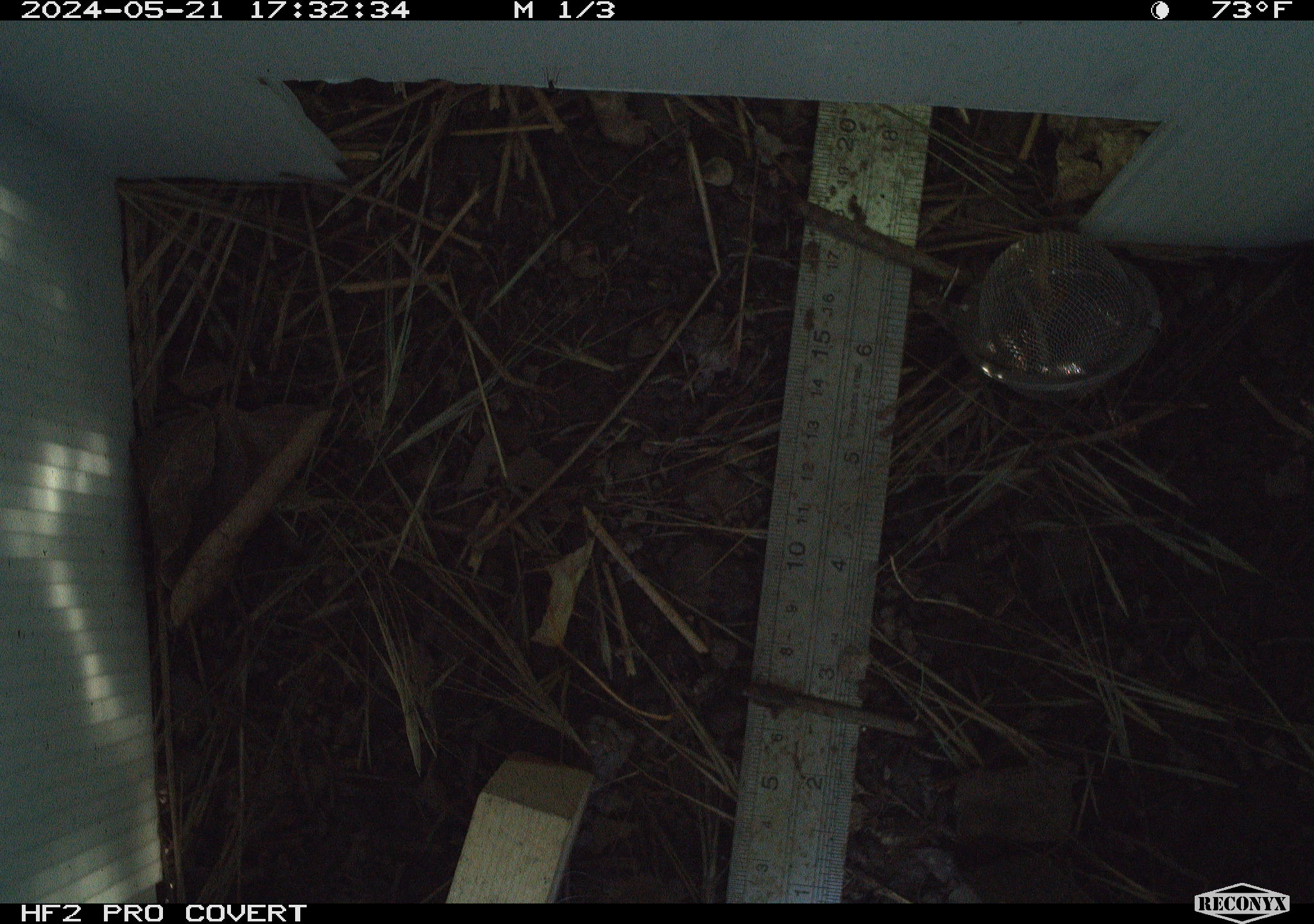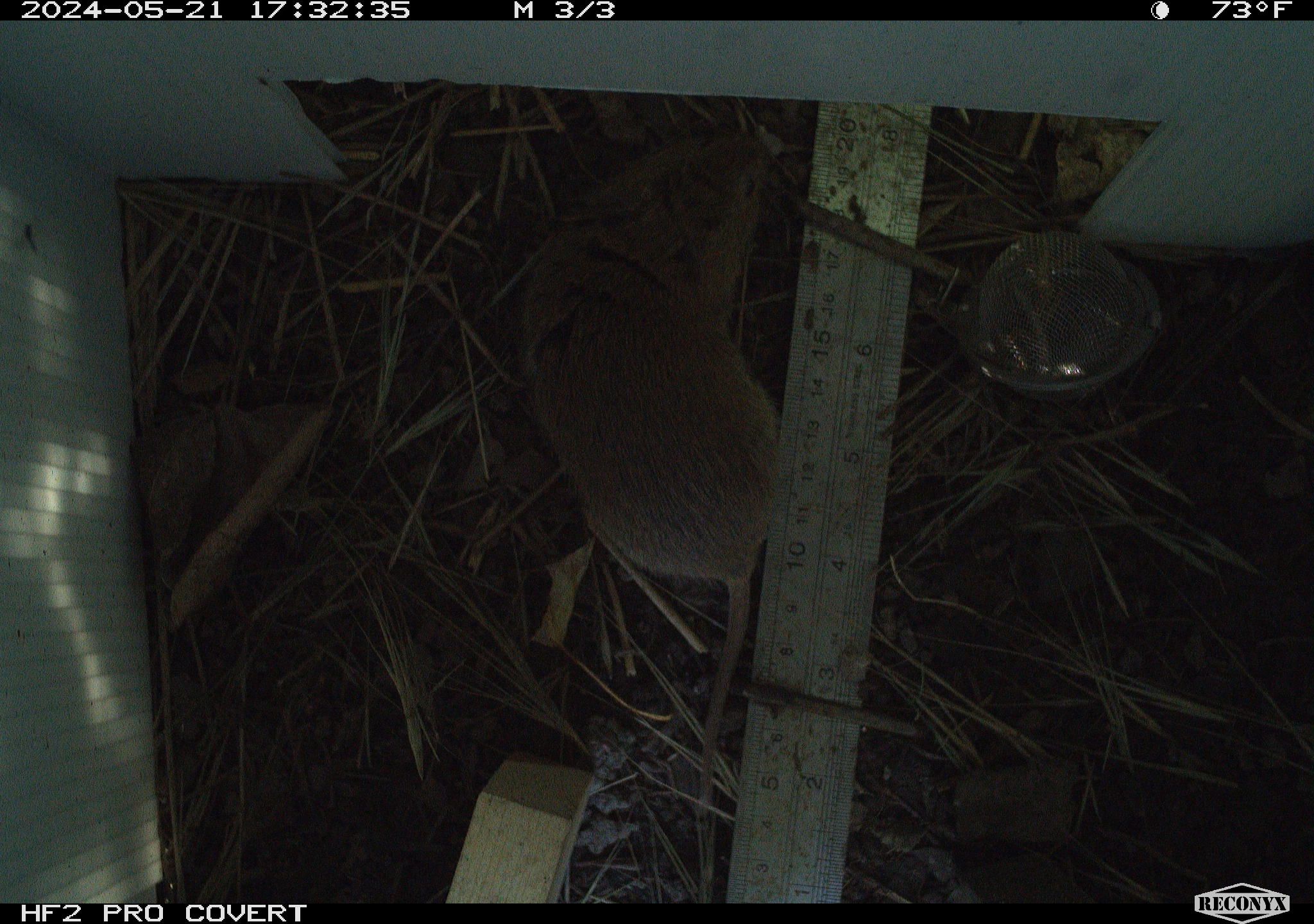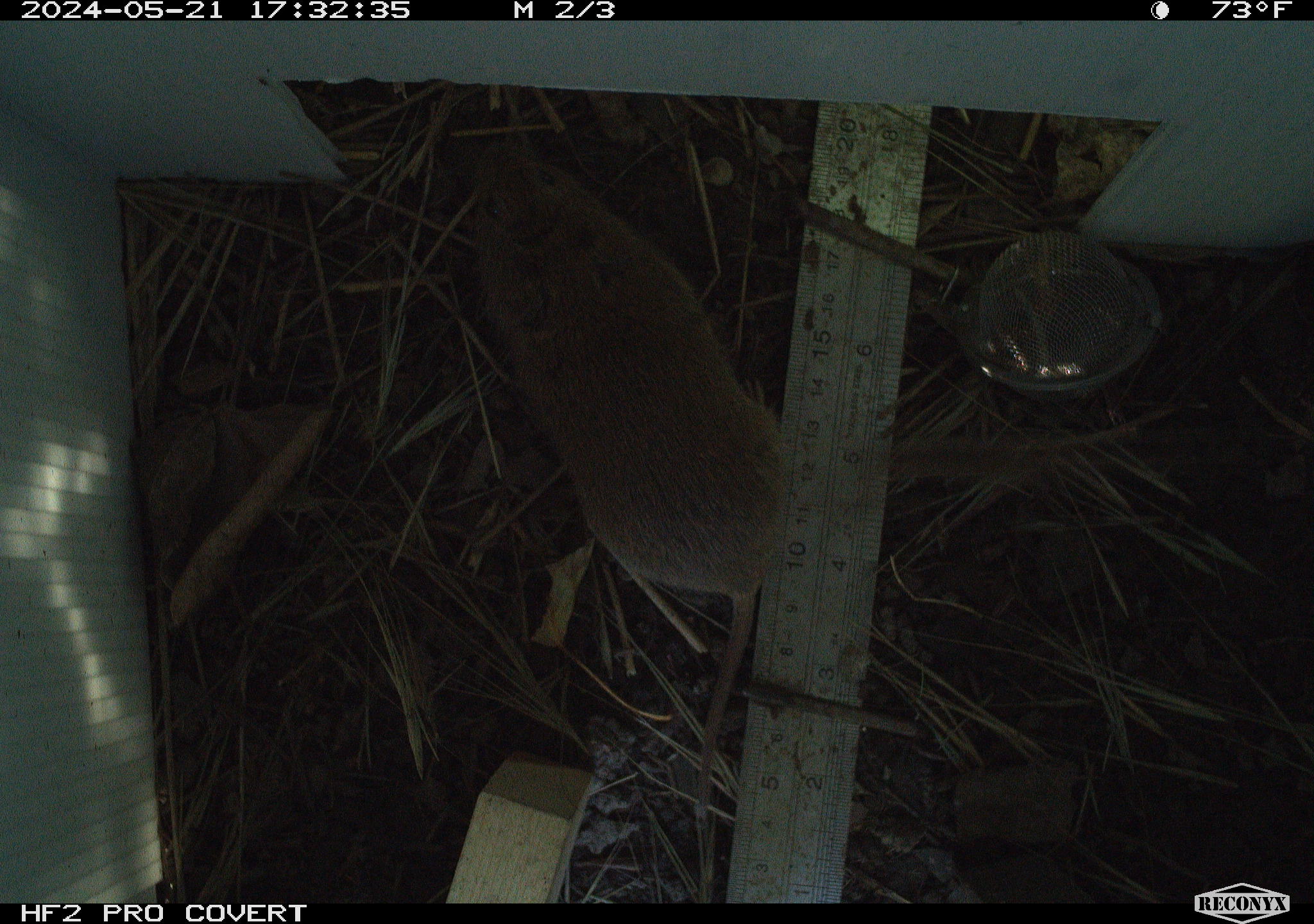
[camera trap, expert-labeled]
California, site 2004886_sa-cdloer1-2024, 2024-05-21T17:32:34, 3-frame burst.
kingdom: Animalia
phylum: Chordata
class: Mammalia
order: Rodentia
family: Cricetidae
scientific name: Arvicolinae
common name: voles, lemmings, and muskrats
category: arvicolinae subfamily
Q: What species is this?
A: Arvicolinae subfamily (voles, lemmings, and muskrats) (Arvicolinae).